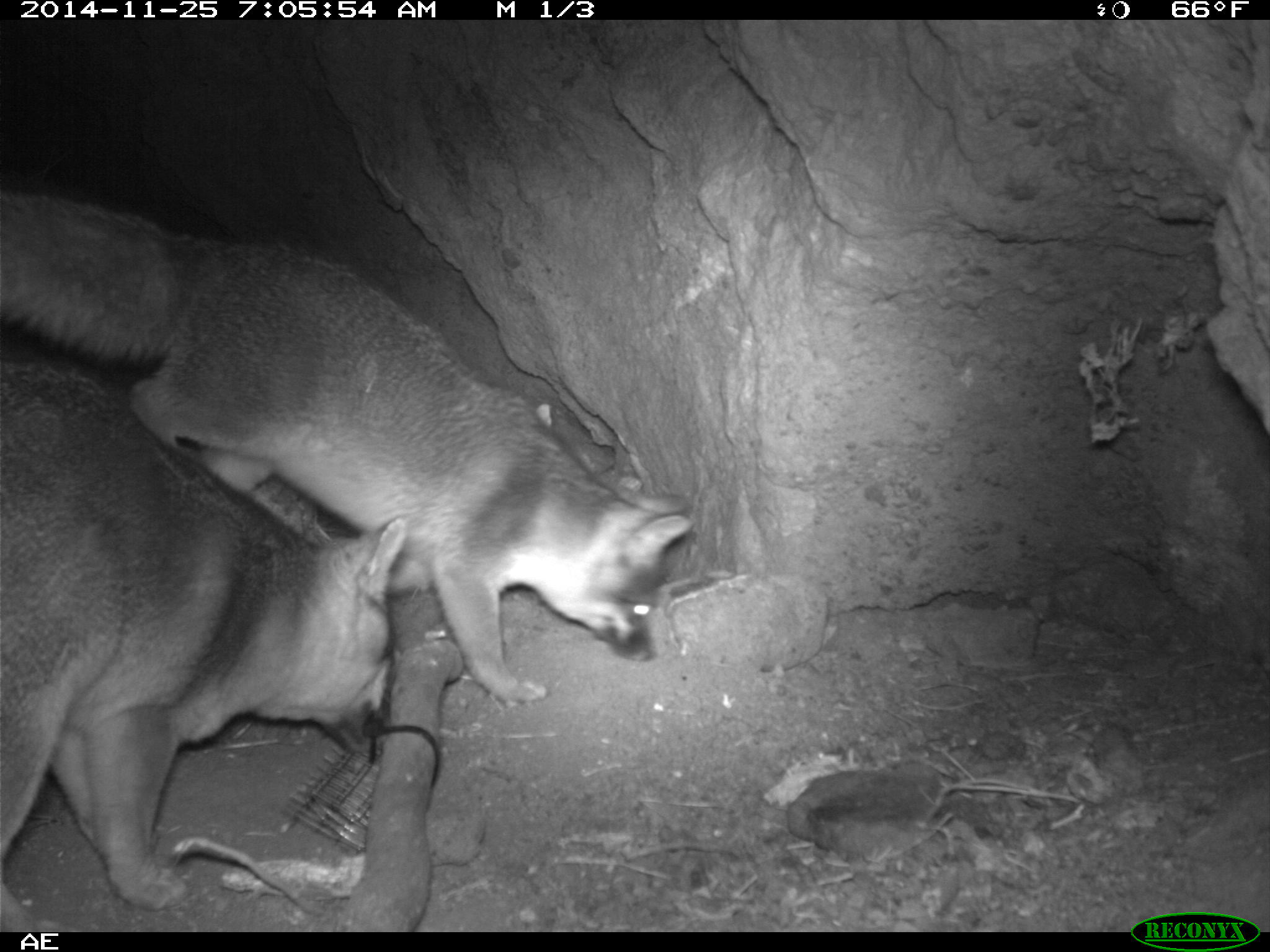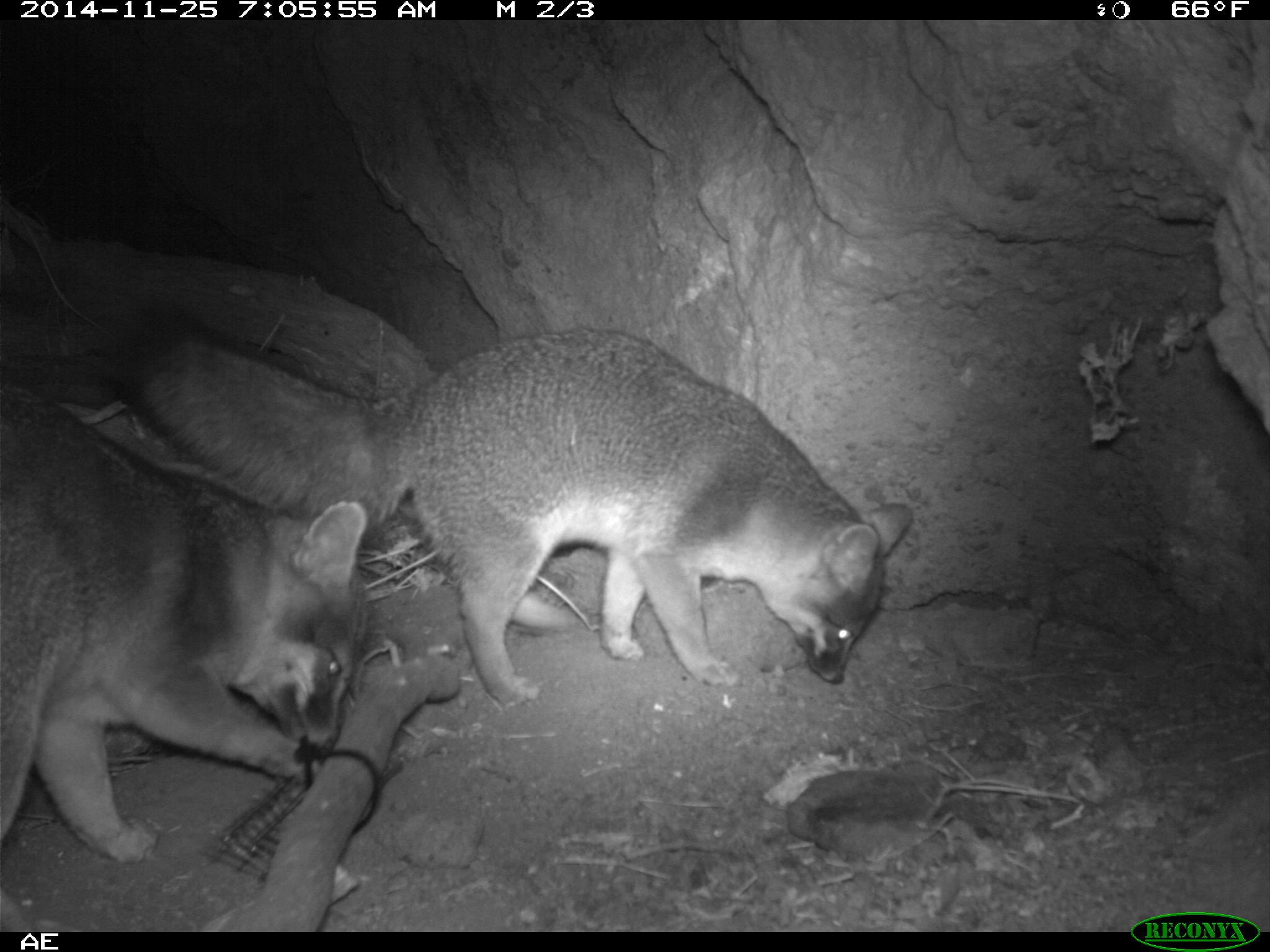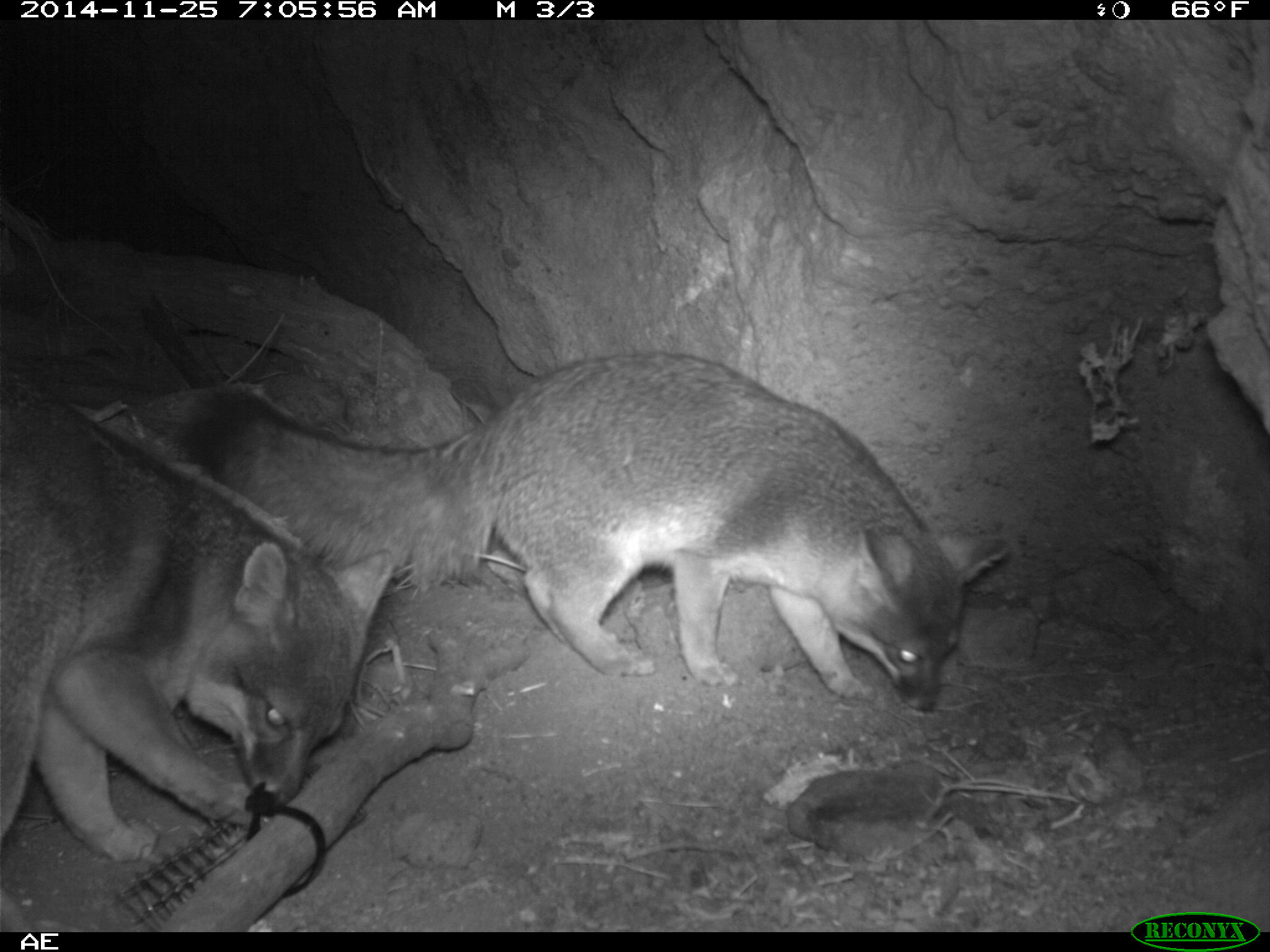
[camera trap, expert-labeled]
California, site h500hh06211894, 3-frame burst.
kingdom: Animalia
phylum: Chordata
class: Mammalia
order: Carnivora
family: Canidae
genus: Urocyon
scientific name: Urocyon littoralis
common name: island fox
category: fox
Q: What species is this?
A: Fox (island fox) (Urocyon littoralis).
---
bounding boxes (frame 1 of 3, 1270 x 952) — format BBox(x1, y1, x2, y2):
fox: BBox(0, 191, 691, 704); BBox(0, 337, 406, 932)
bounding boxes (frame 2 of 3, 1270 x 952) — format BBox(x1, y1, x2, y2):
fox: BBox(111, 299, 915, 712); BBox(0, 383, 367, 932)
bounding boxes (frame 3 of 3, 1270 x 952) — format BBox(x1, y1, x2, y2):
fox: BBox(179, 350, 1013, 713); BBox(0, 395, 393, 932)